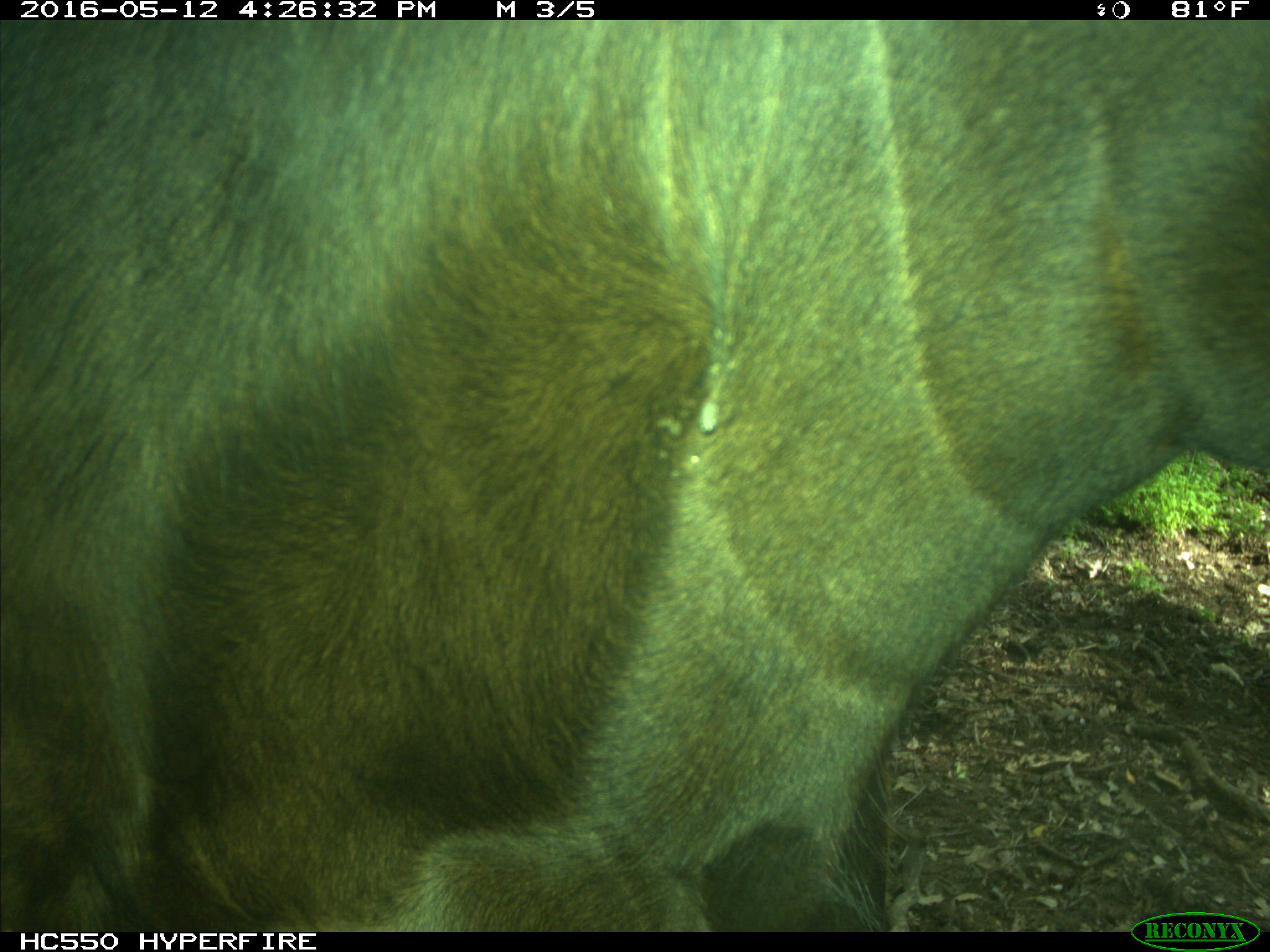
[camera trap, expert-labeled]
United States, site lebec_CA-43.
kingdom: Animalia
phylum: Chordata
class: Mammalia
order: Artiodactyla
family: Bovidae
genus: Bos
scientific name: Bos taurus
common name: domestic cow